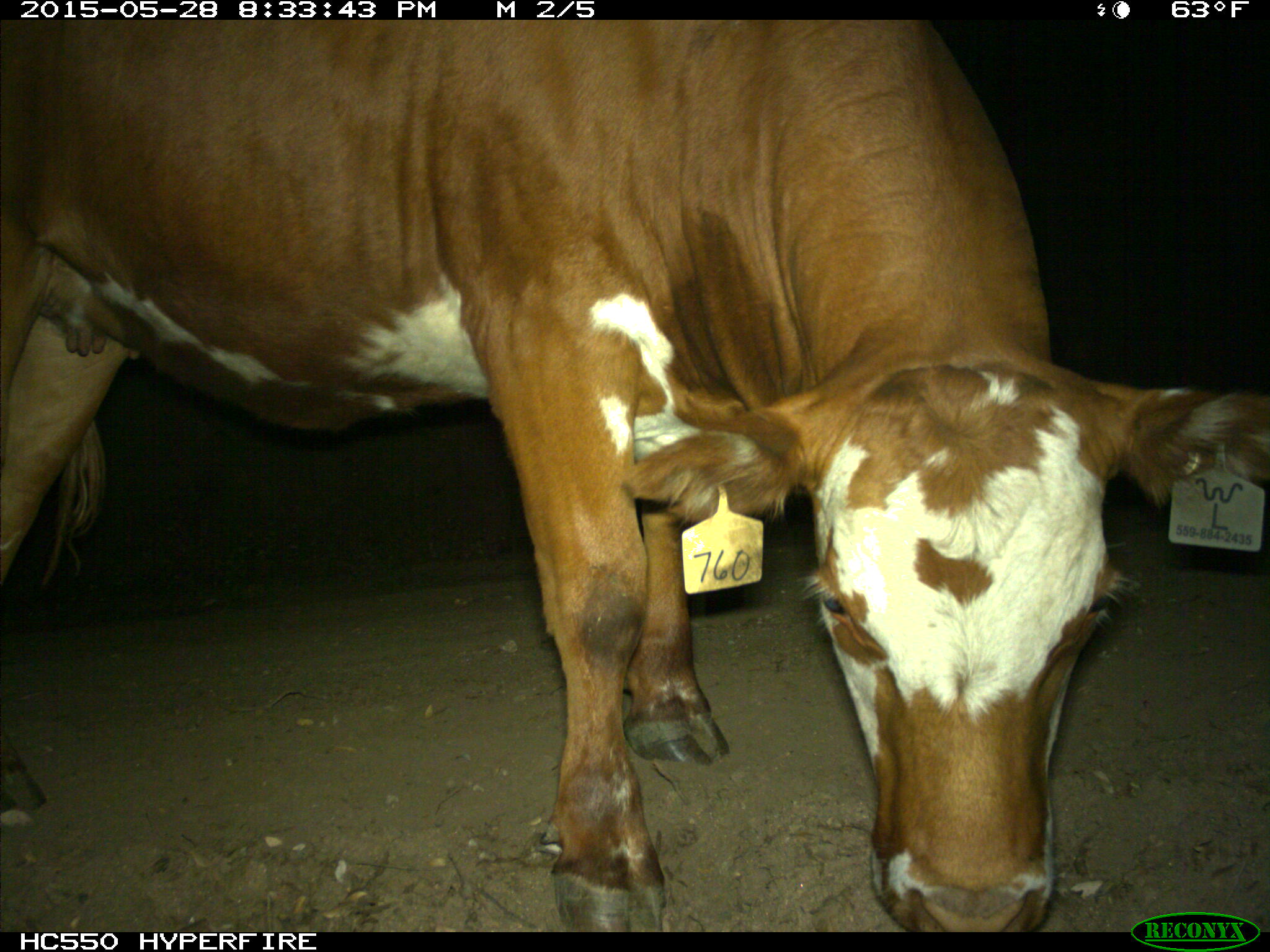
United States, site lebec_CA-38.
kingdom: Animalia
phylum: Chordata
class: Mammalia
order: Artiodactyla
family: Bovidae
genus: Bos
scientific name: Bos taurus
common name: domestic cow